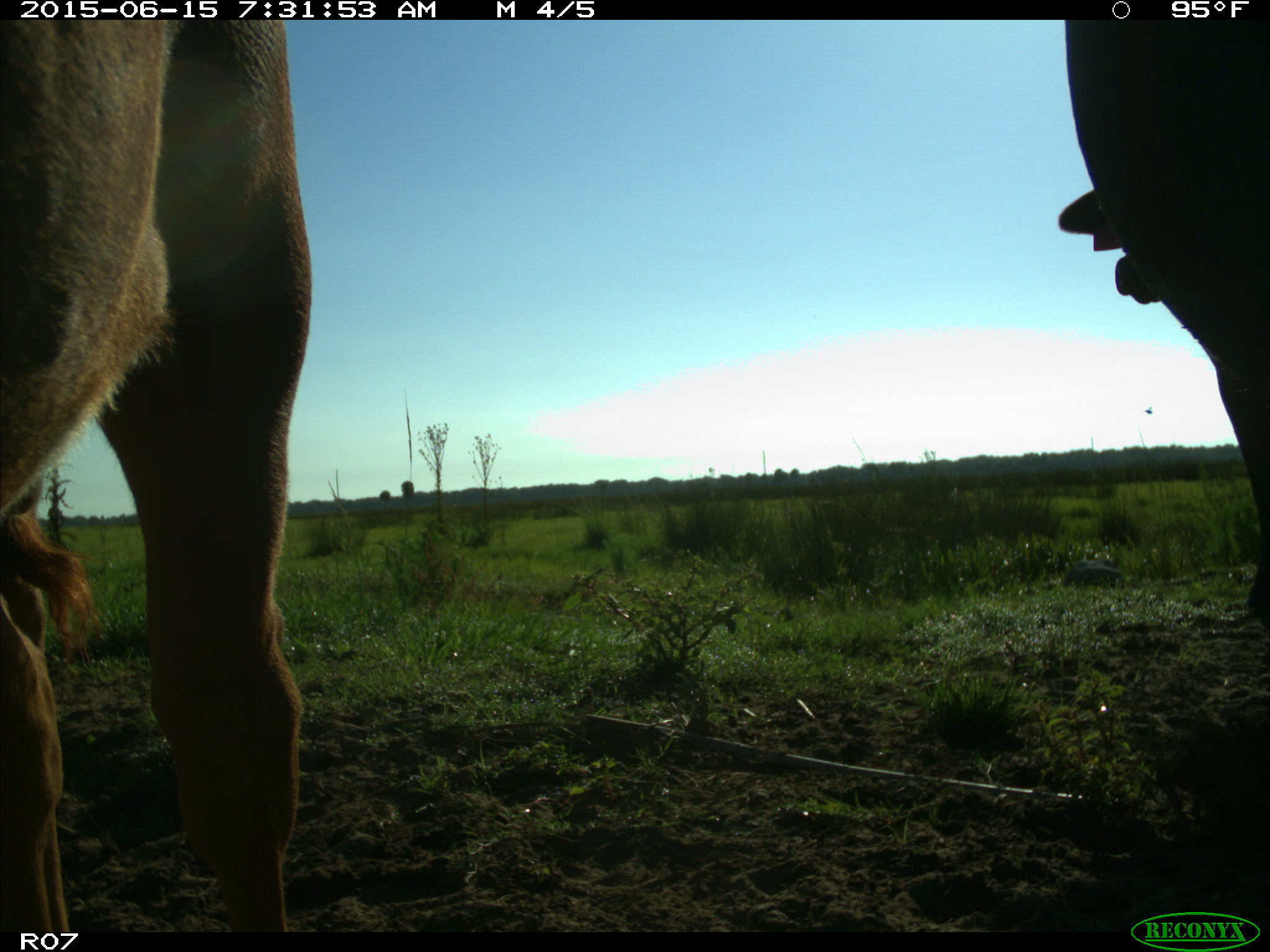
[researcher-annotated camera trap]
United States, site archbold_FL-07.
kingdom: Animalia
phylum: Chordata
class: Mammalia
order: Artiodactyla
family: Bovidae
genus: Bos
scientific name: Bos taurus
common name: domestic cow